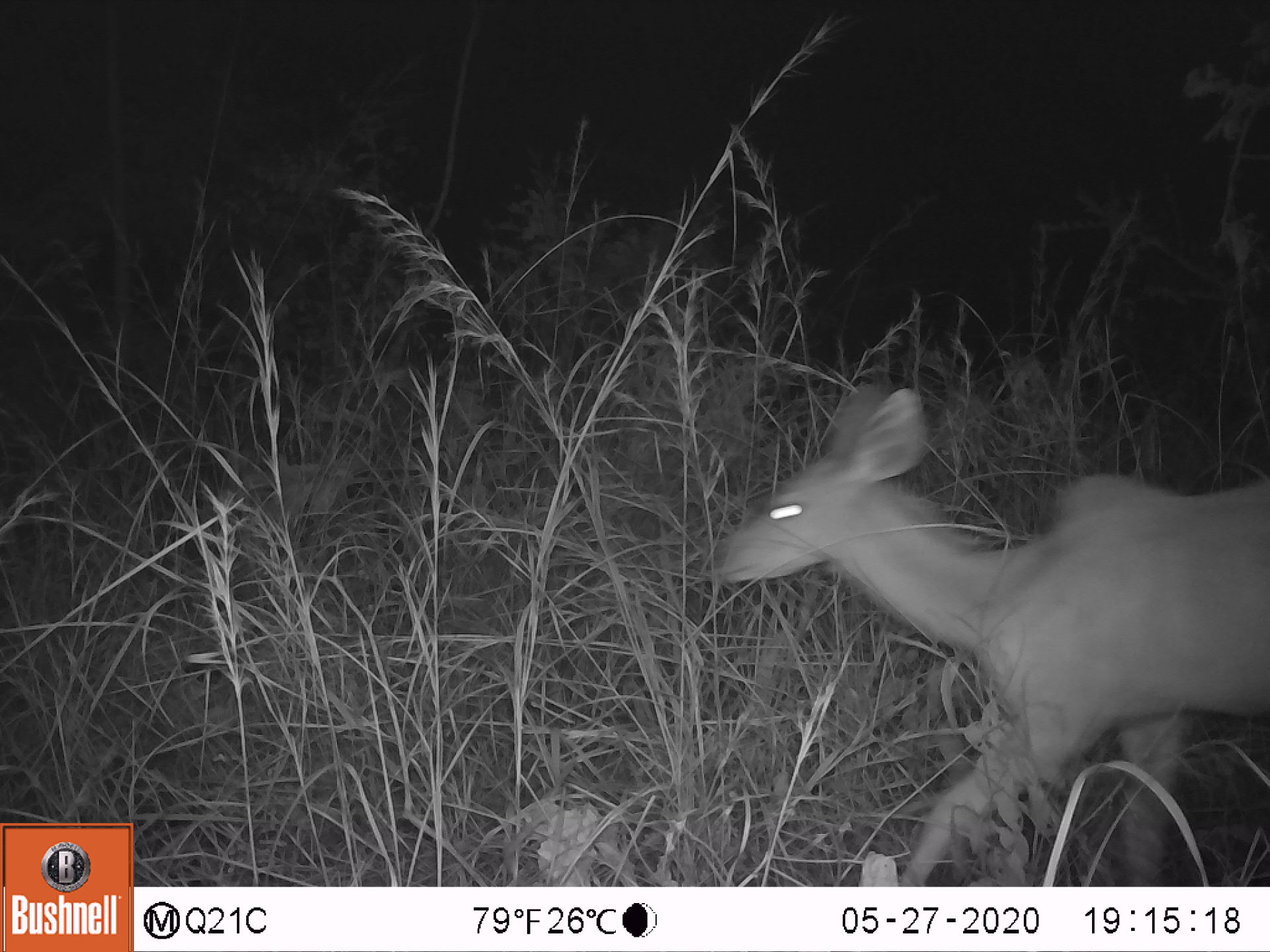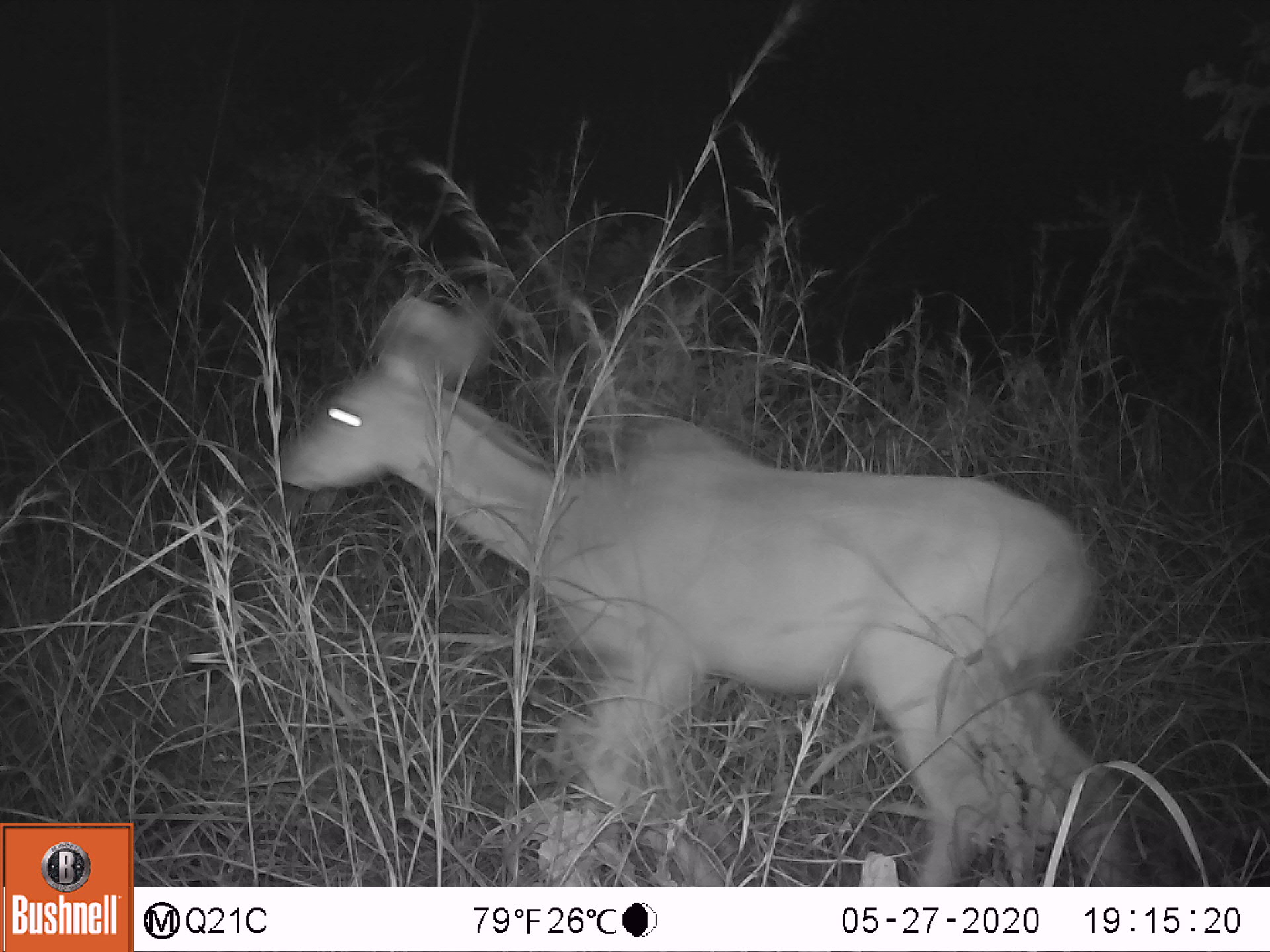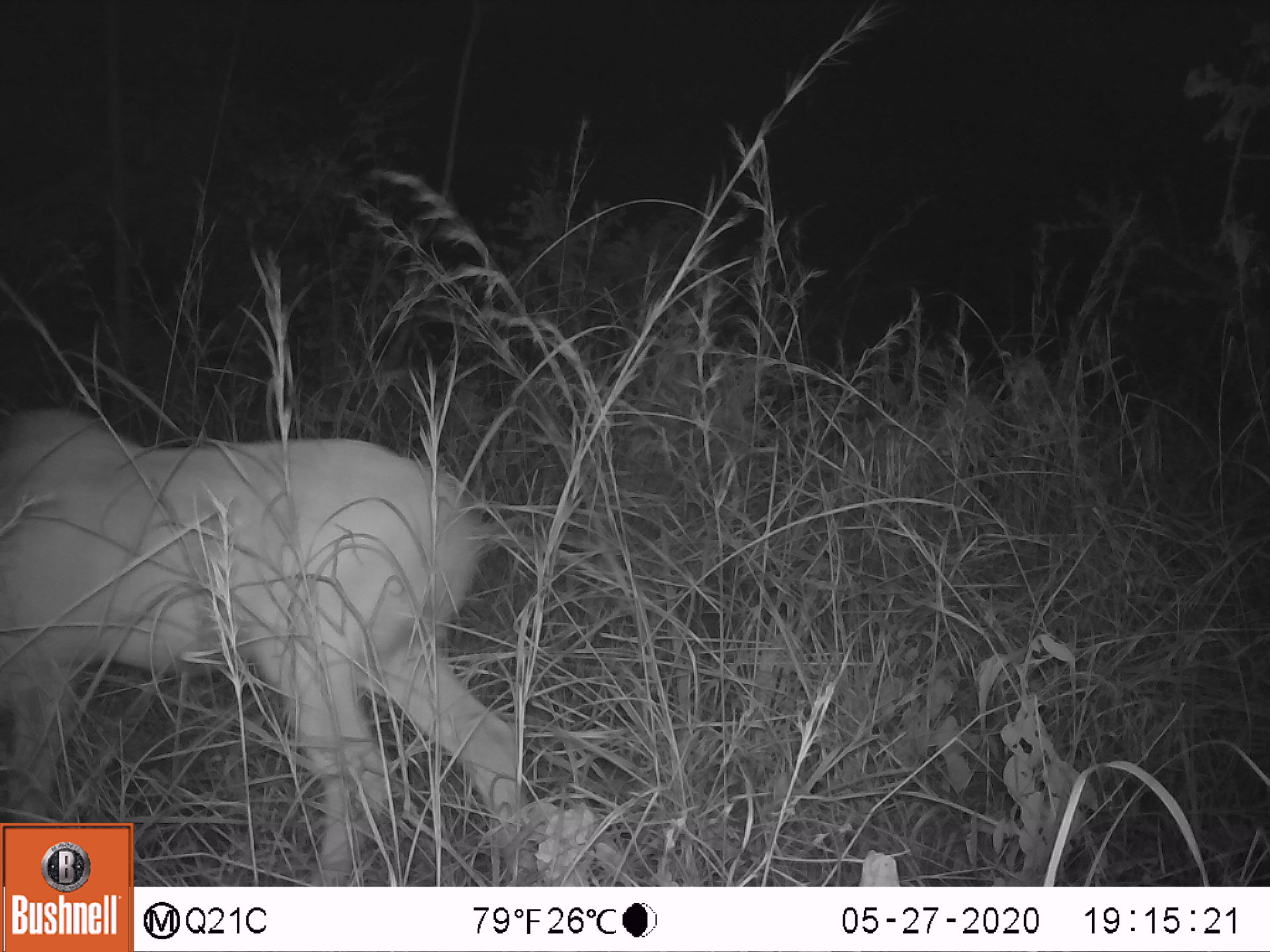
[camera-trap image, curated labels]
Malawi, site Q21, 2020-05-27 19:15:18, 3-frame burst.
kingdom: Animalia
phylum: Chordata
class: Mammalia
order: Artiodactyla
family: Bovidae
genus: Tragelaphus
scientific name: Tragelaphus strepsiceros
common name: greater kudu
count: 1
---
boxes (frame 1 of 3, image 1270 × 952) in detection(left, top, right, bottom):
greater kudu: detection(691, 382, 1263, 880)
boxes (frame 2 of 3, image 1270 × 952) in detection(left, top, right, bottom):
greater kudu: detection(271, 287, 1142, 882)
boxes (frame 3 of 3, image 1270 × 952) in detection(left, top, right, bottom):
greater kudu: detection(7, 395, 528, 816)